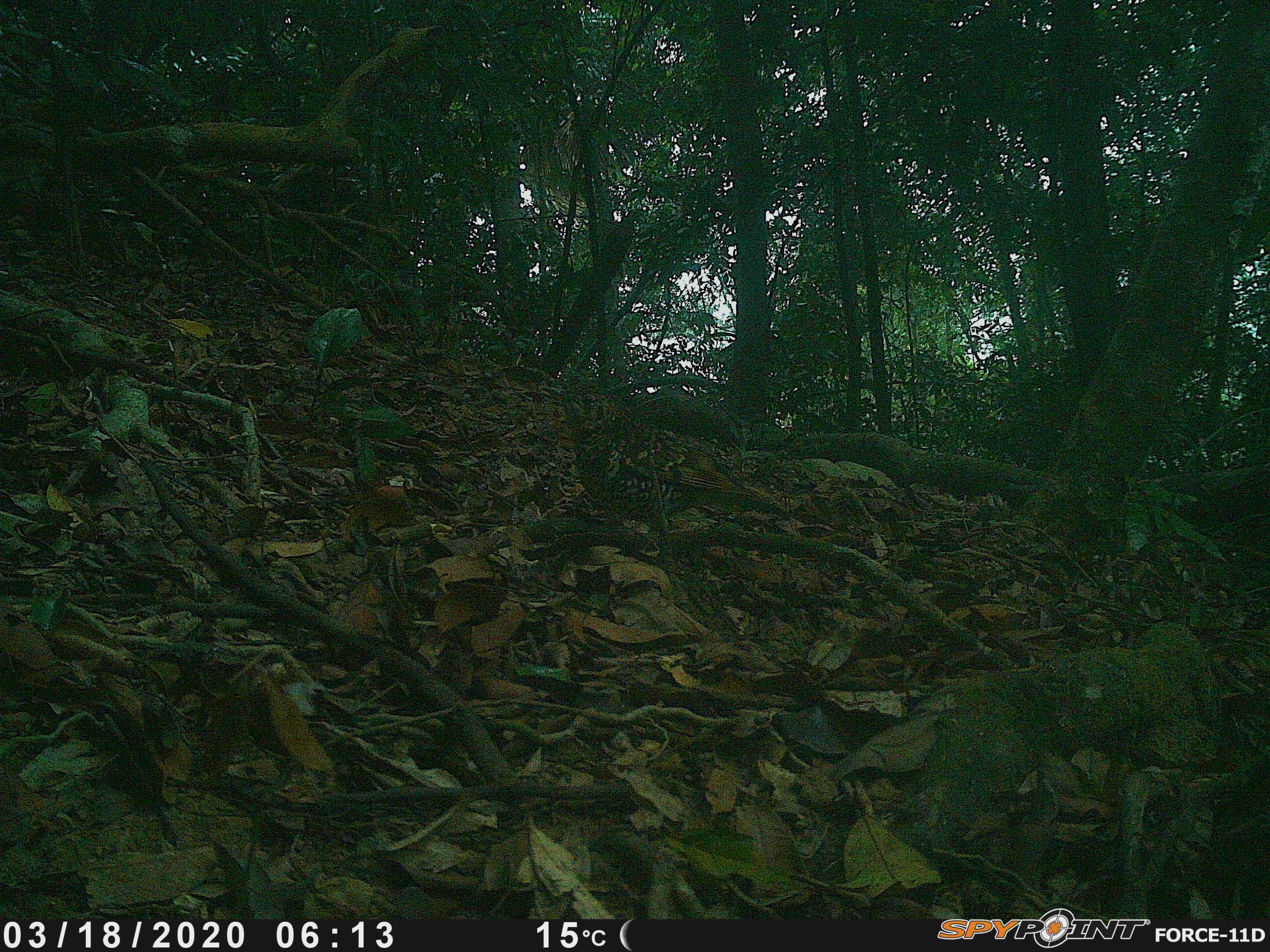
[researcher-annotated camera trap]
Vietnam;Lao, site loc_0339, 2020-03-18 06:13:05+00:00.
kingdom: Animalia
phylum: Chordata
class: Aves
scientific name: Aves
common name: bird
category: unidentified bird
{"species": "unidentified bird (bird) (Aves)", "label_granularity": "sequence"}